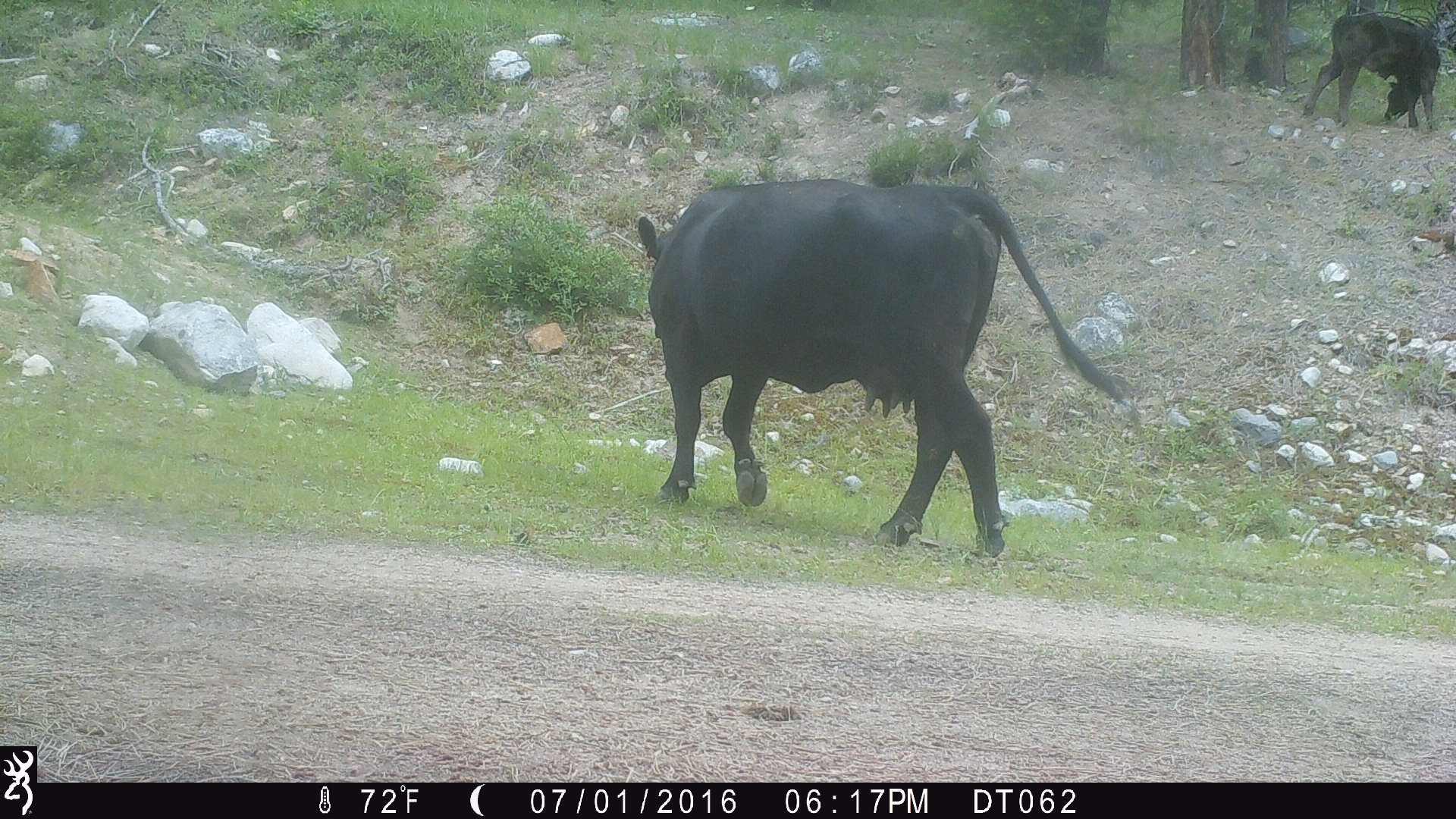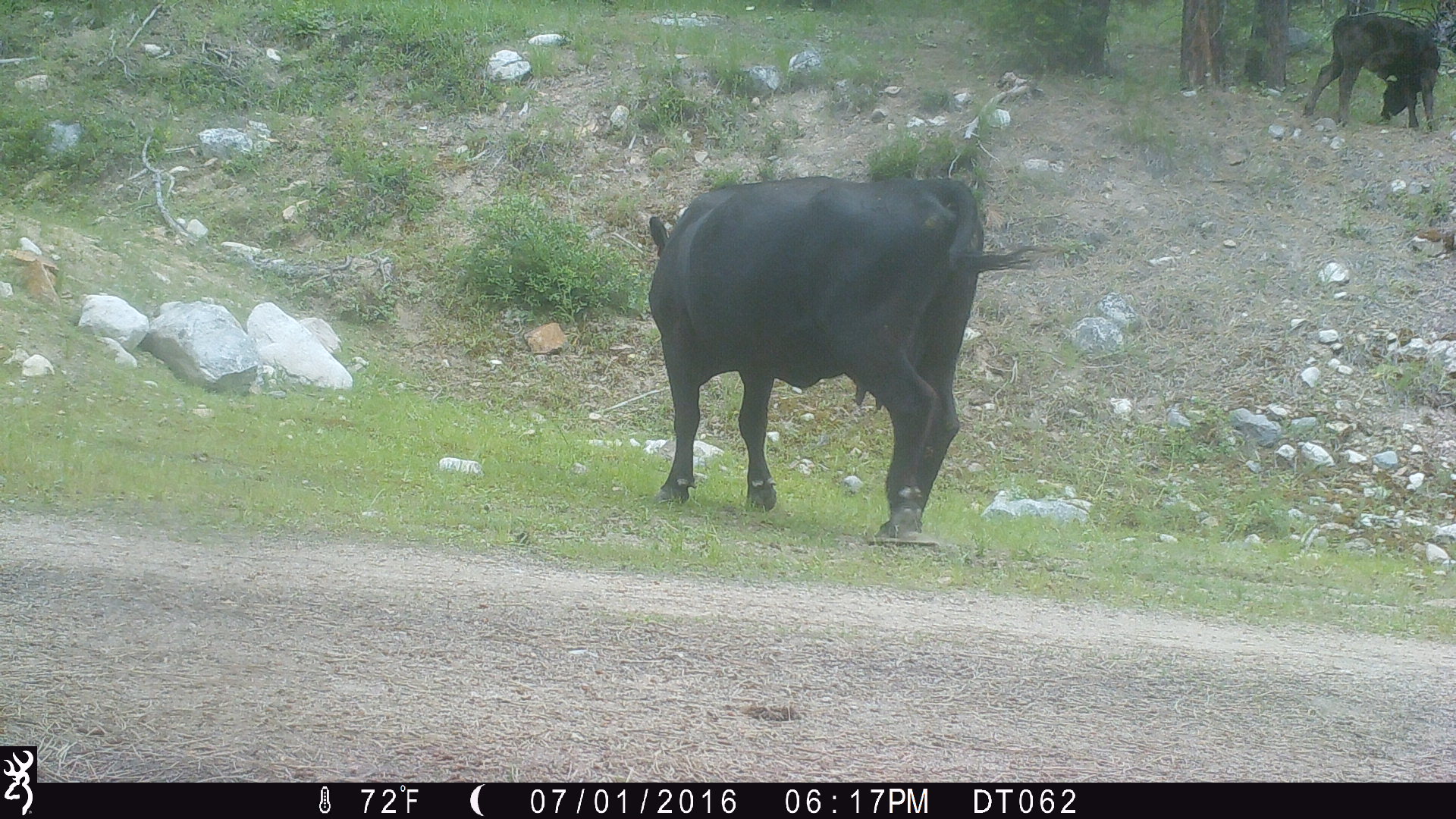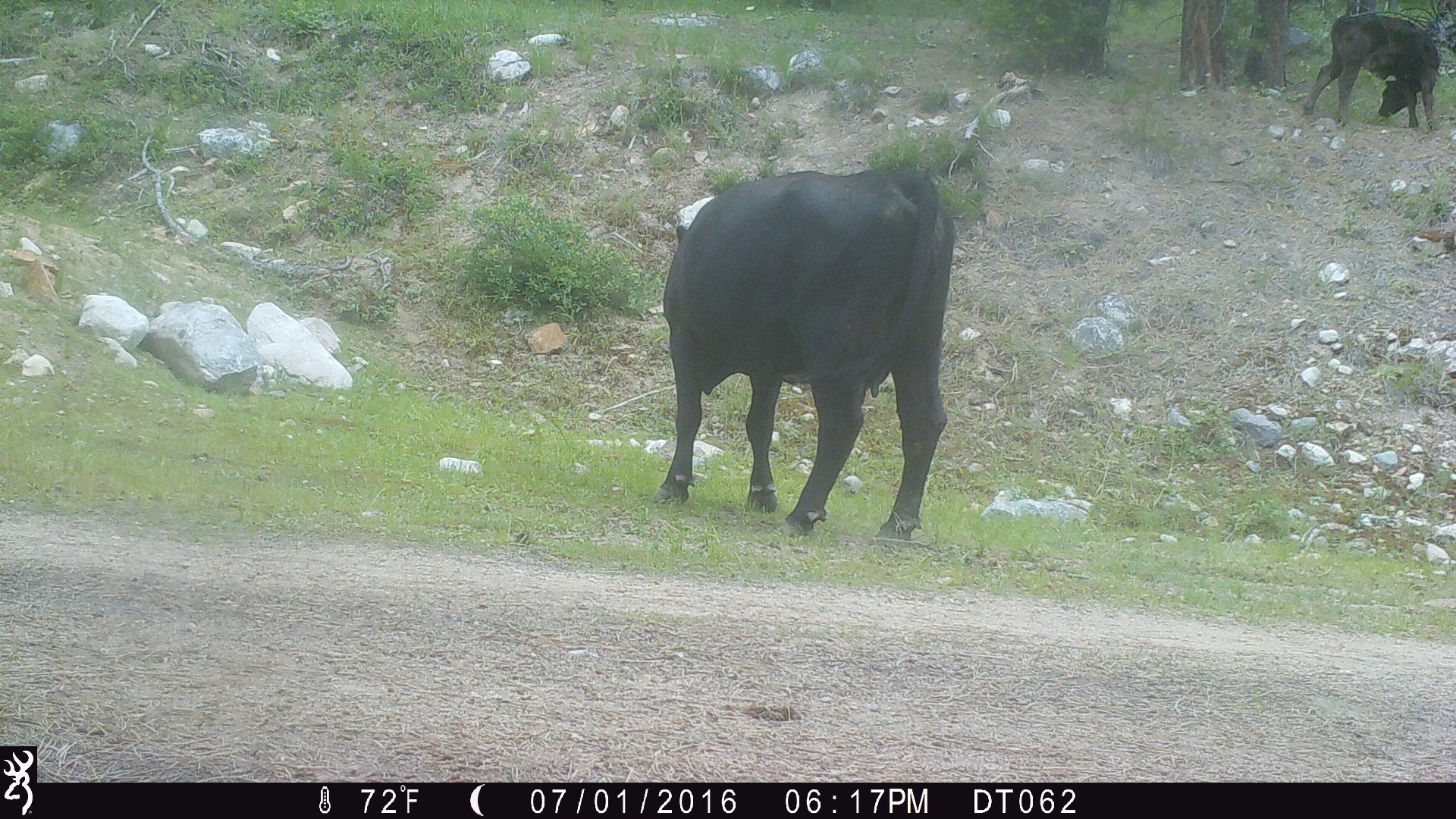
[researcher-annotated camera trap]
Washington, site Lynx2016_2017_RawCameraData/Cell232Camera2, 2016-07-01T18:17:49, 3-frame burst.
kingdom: Animalia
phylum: Chordata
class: Mammalia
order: Artiodactyla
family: Bovidae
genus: Bos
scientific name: Bos taurus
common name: domestic cattle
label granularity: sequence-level